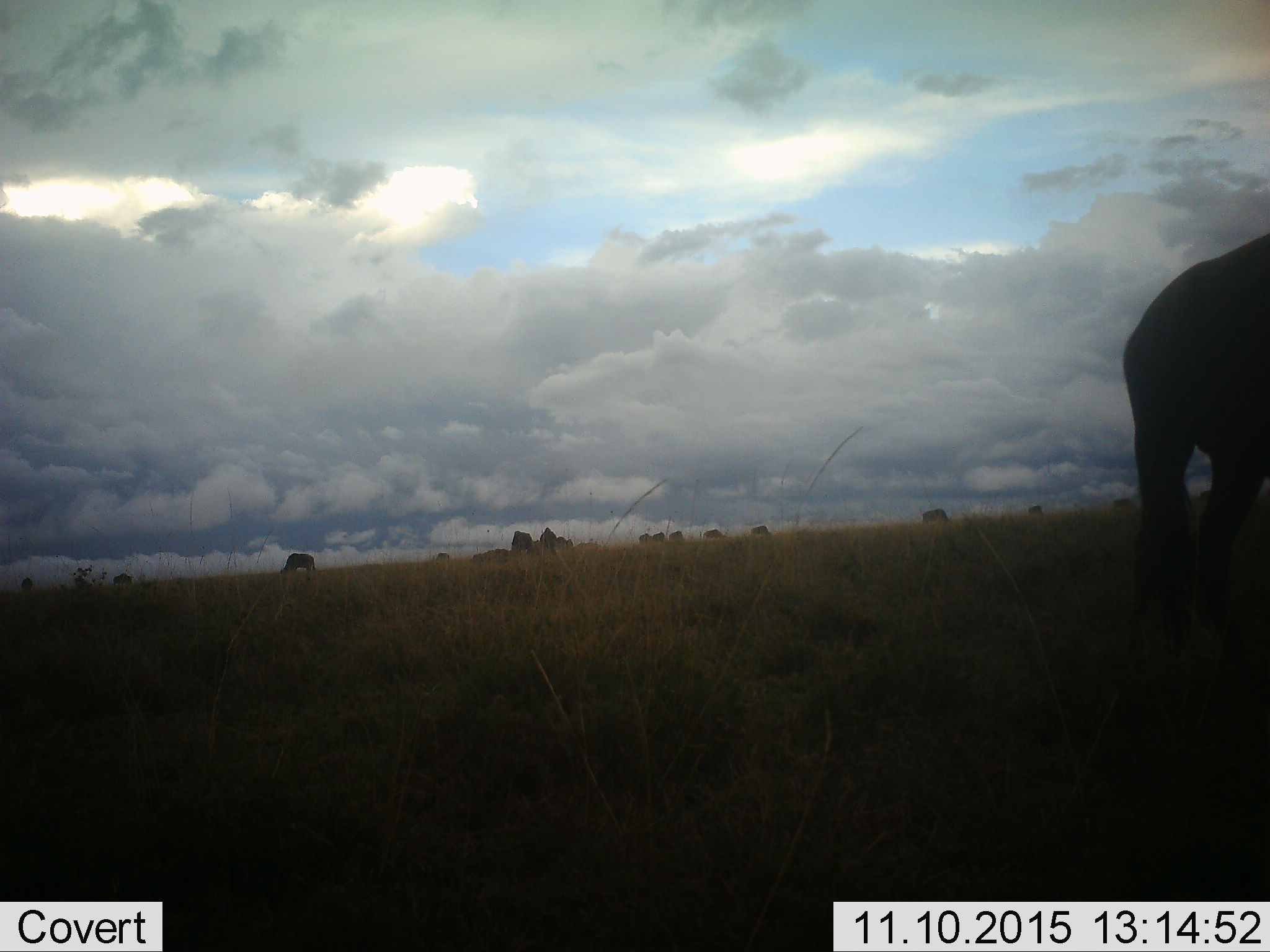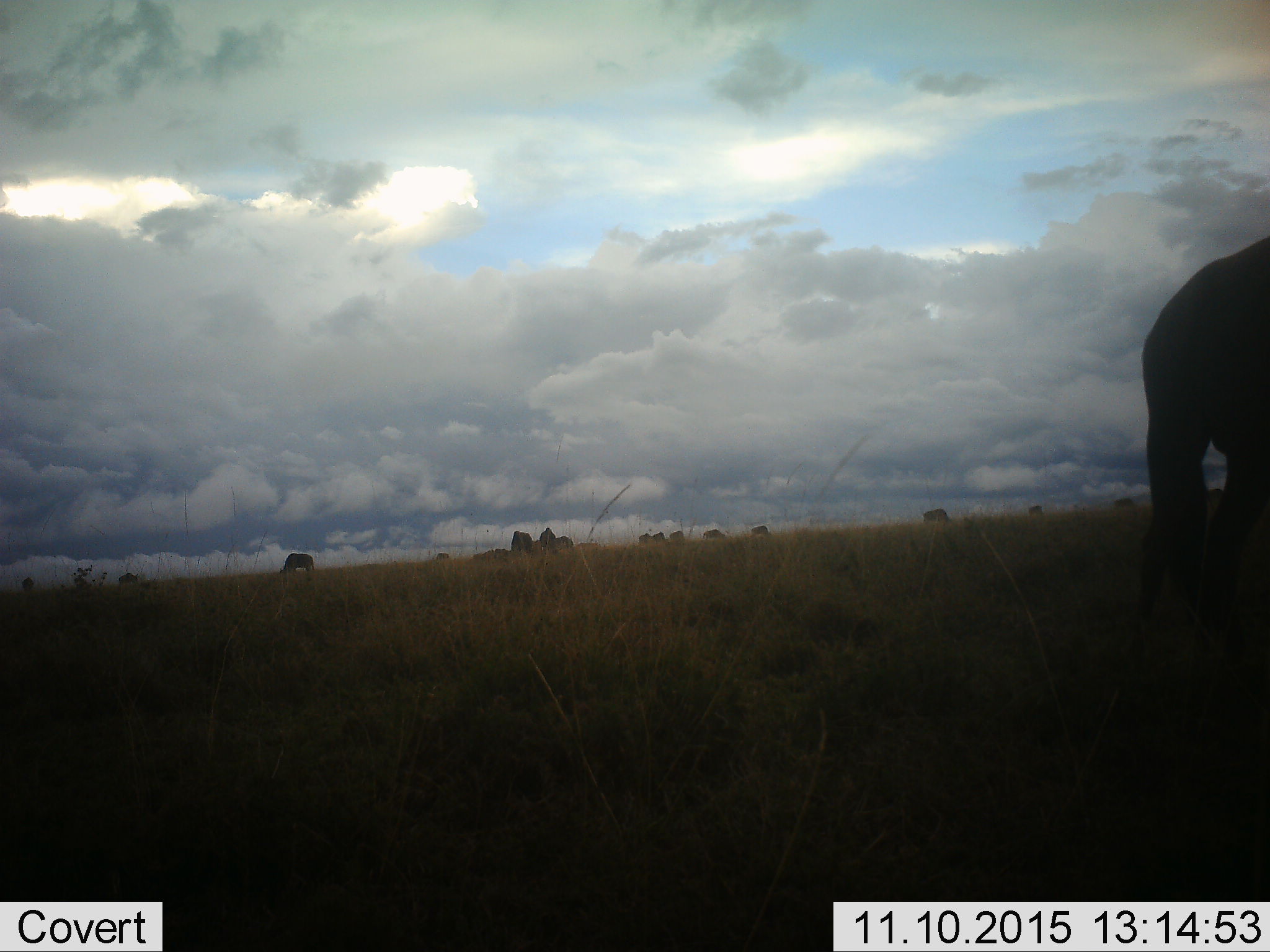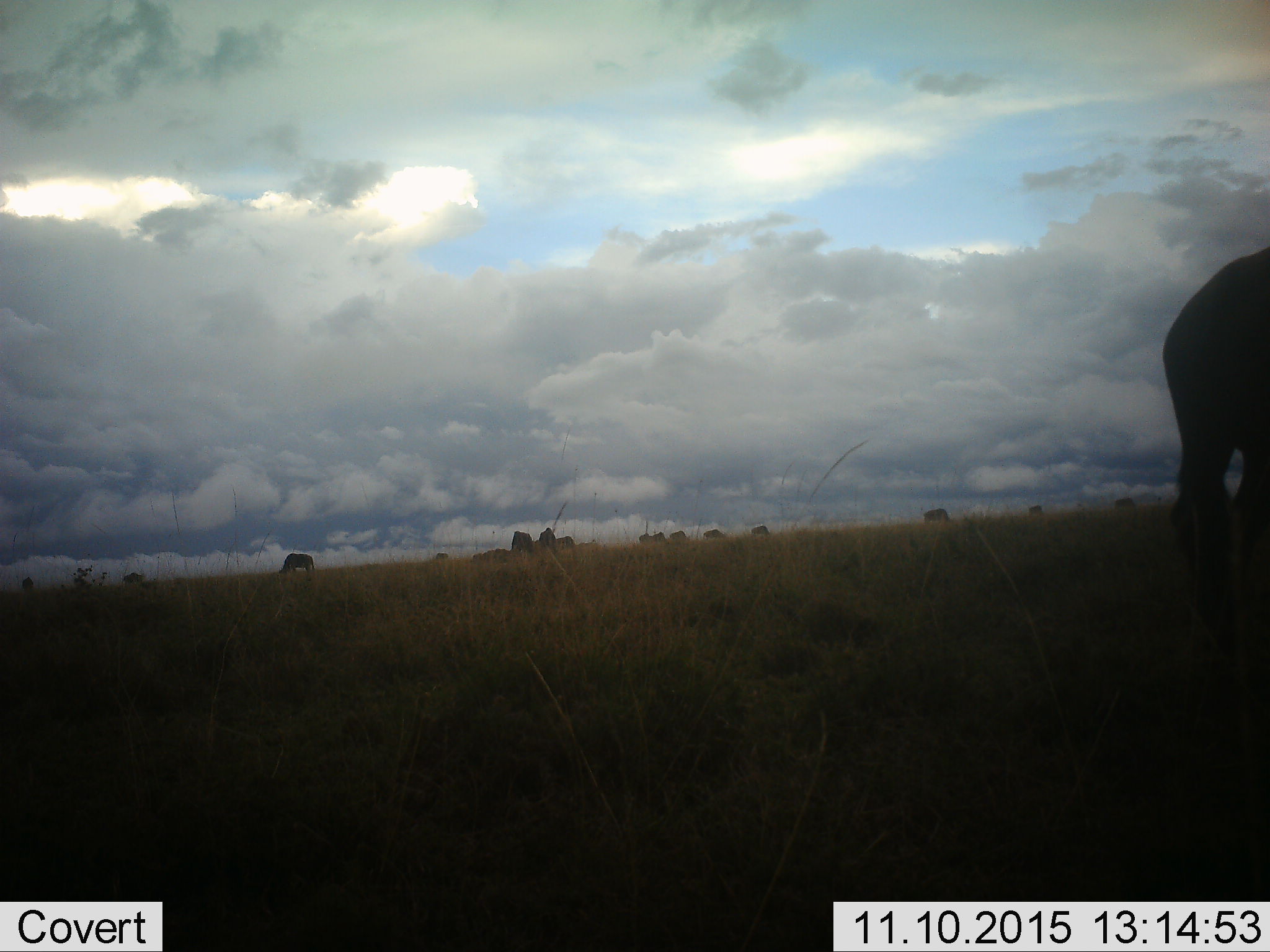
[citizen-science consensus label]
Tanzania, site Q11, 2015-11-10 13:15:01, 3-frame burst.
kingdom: Animalia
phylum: Chordata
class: Mammalia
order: Artiodactyla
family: Bovidae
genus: Connochaetes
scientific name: Connochaetes taurinus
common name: blue wildebeest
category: wildebeest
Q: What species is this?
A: Wildebeest (blue wildebeest) (Connochaetes taurinus).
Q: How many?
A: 11-50.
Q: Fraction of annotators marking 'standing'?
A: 40%.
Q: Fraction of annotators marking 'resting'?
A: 20%.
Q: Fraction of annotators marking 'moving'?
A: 40%.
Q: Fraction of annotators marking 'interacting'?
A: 20%.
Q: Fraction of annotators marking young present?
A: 0%.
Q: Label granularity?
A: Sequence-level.